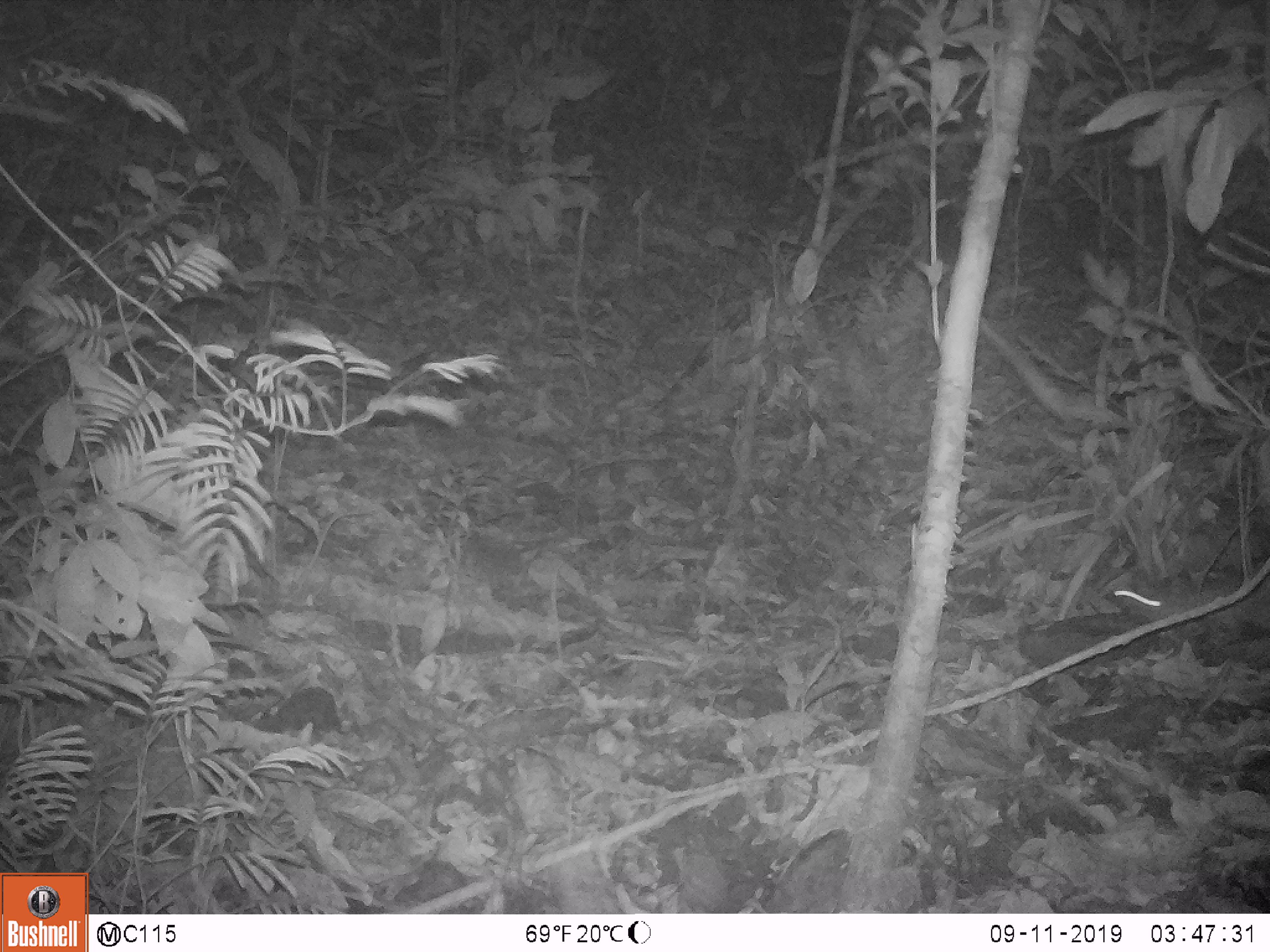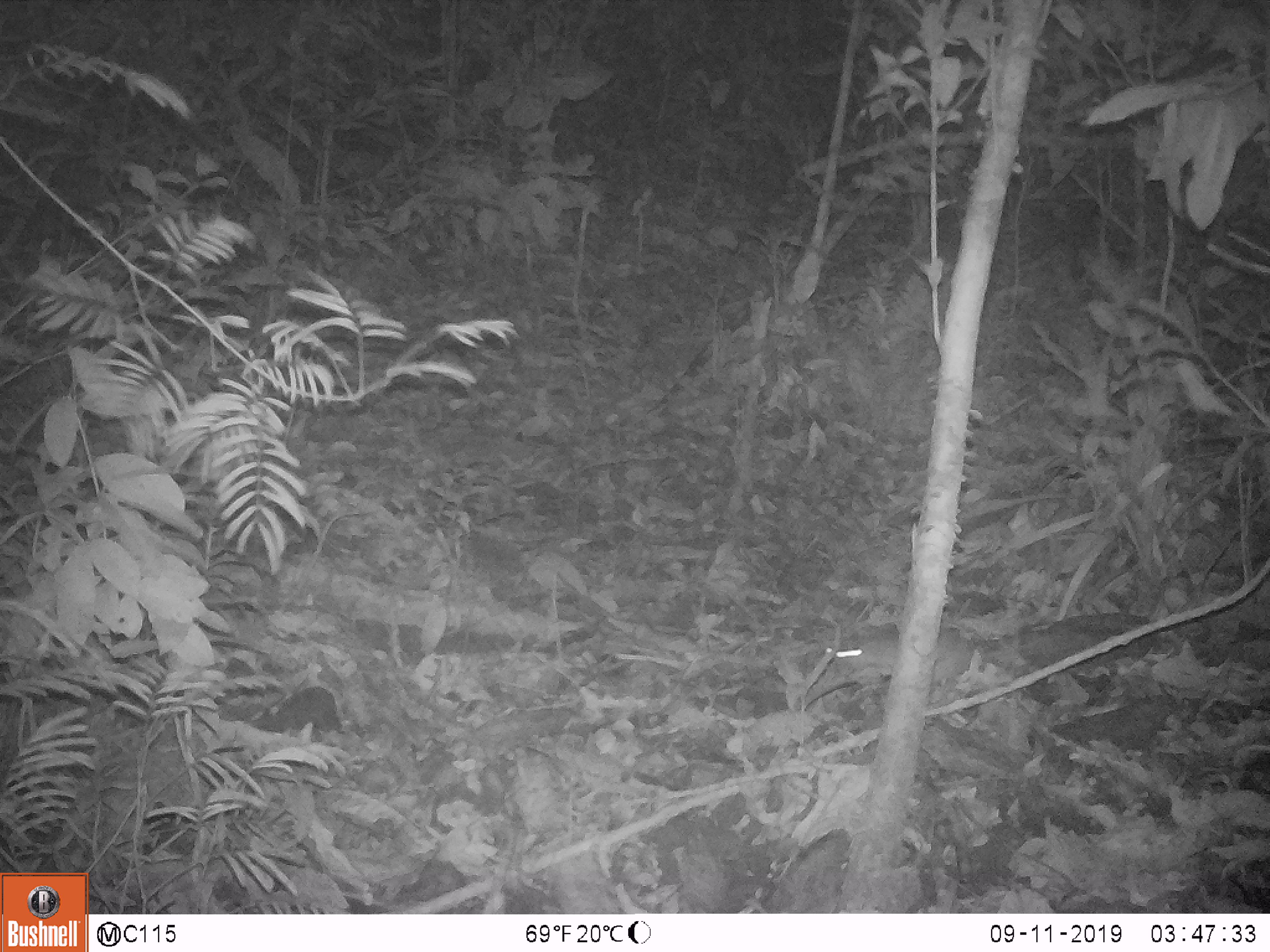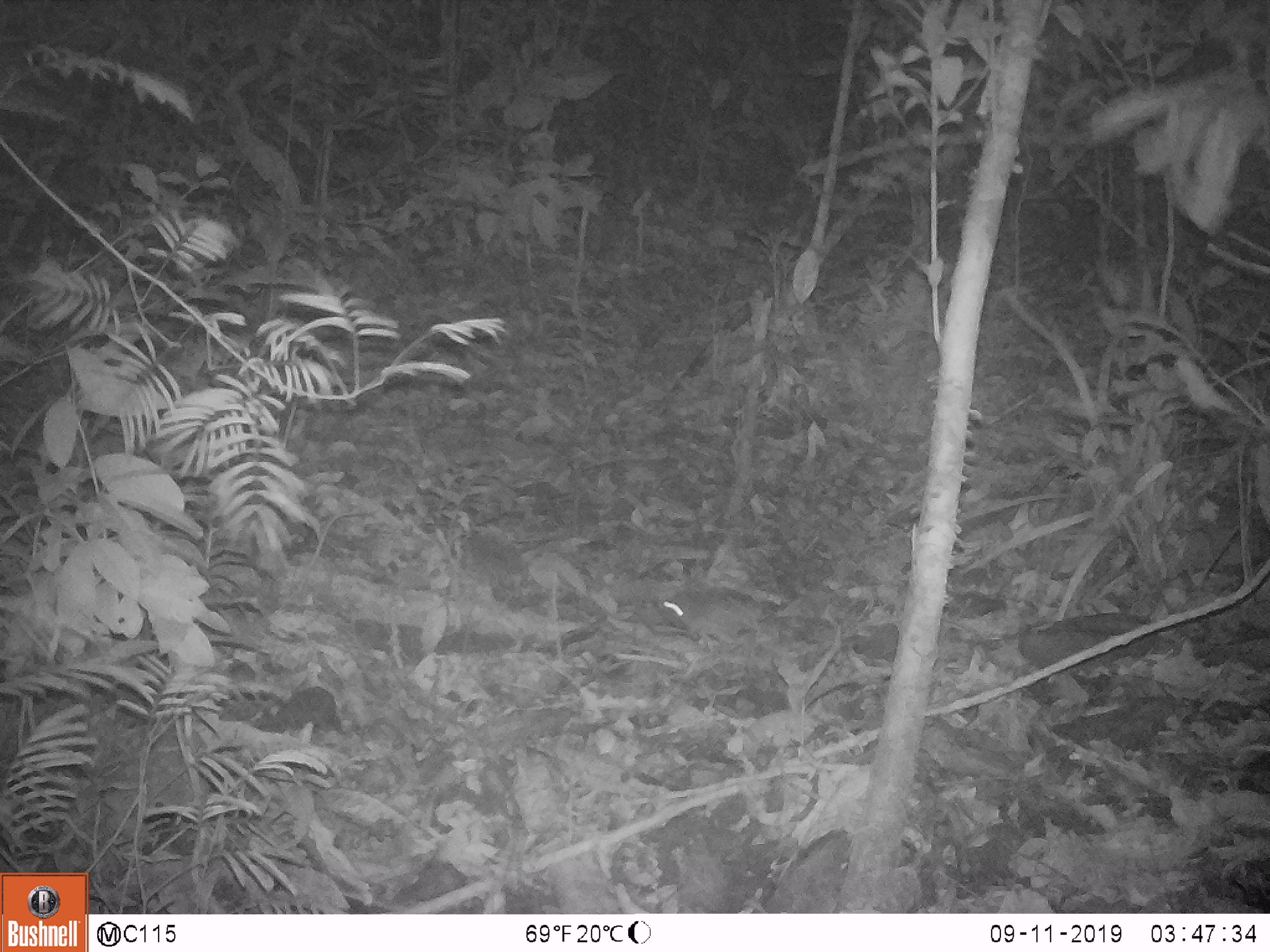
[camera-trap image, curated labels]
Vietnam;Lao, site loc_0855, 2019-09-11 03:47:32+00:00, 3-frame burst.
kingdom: Animalia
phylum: Chordata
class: Mammalia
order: Rodentia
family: Muridae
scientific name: Muridae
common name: old-world mice and rats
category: unidentified murid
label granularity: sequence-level